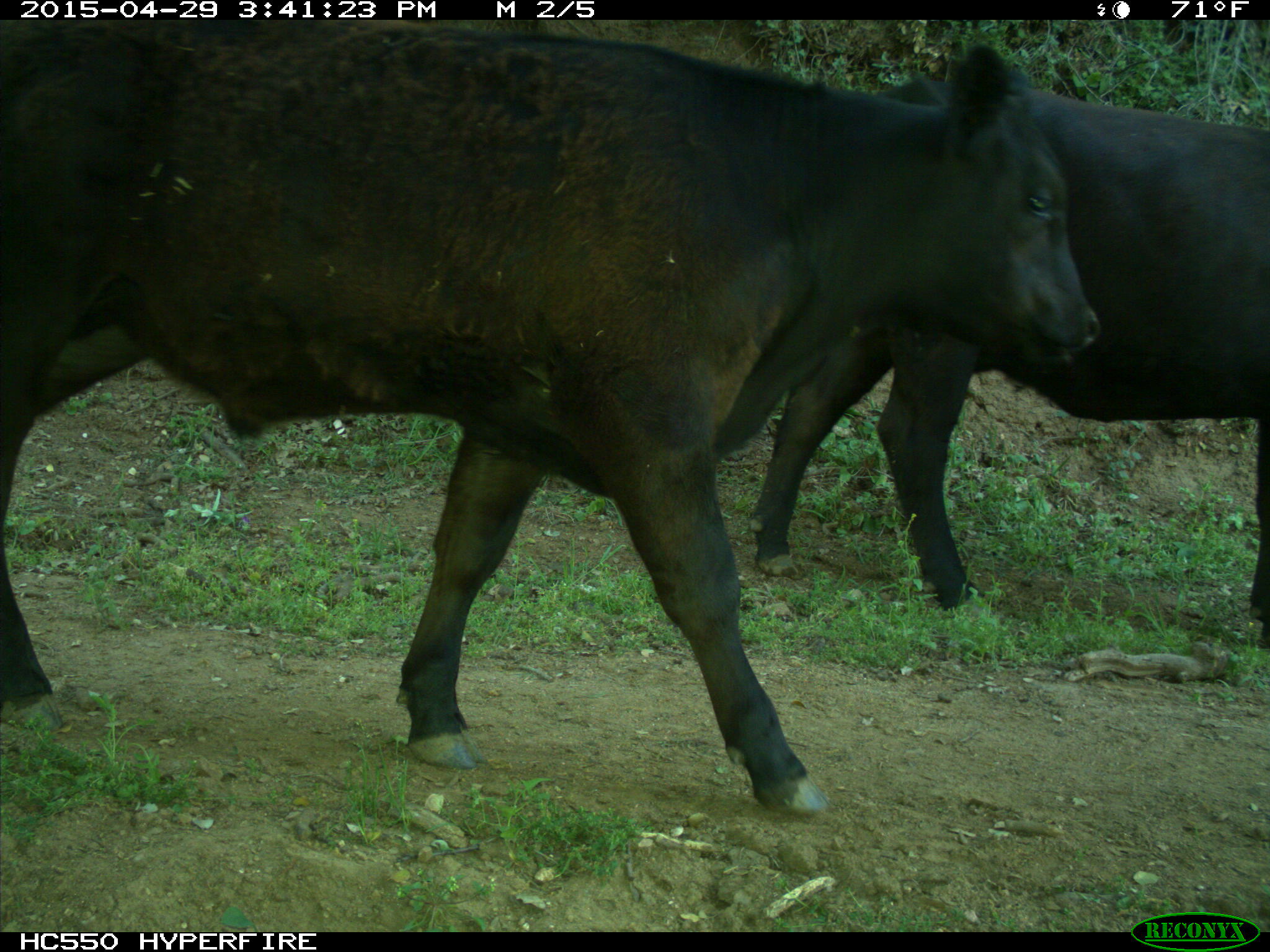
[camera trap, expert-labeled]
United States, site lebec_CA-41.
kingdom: Animalia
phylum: Chordata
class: Mammalia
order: Artiodactyla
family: Bovidae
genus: Bos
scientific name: Bos taurus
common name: domestic cow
Bos taurus (domestic cow).